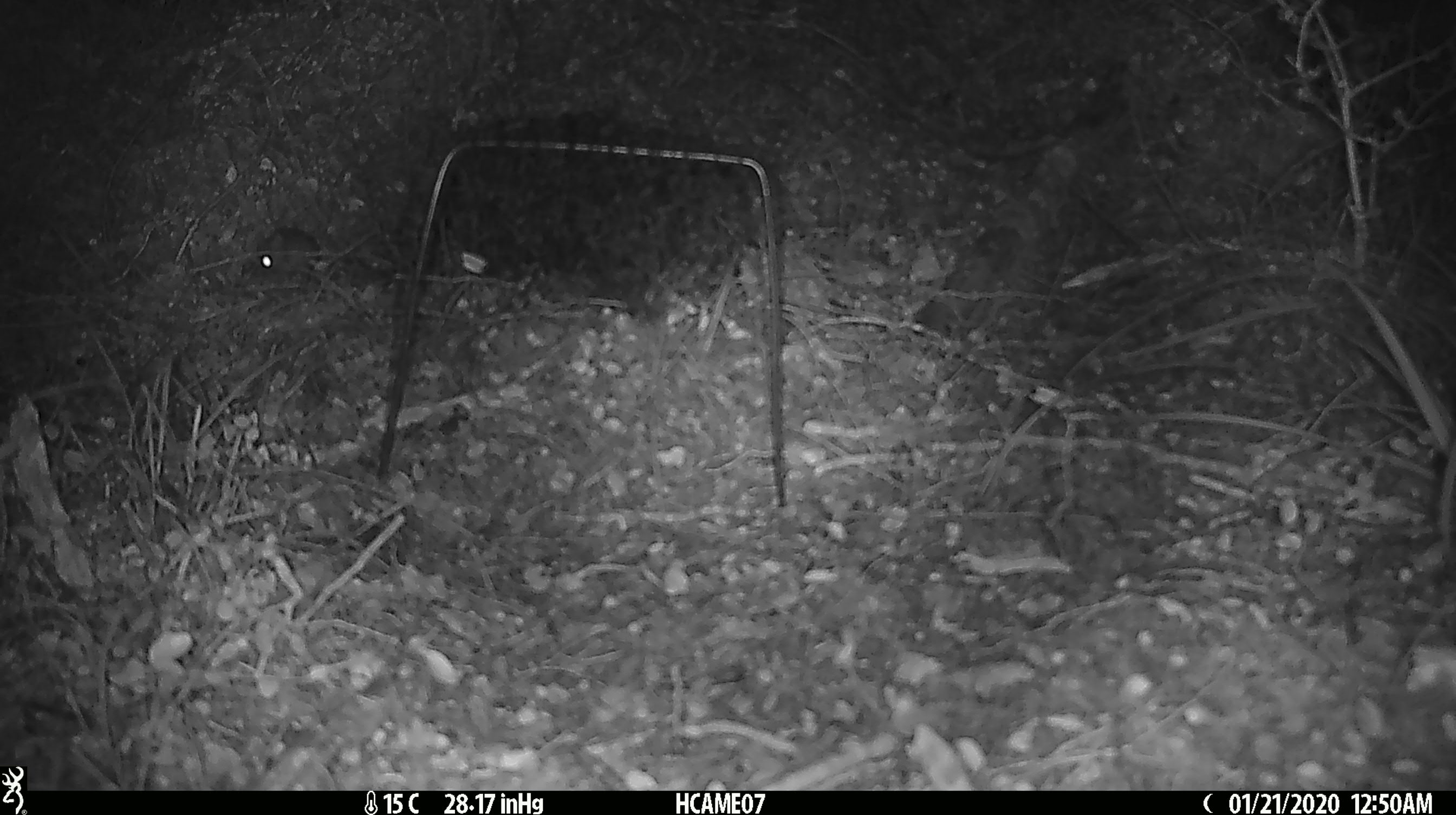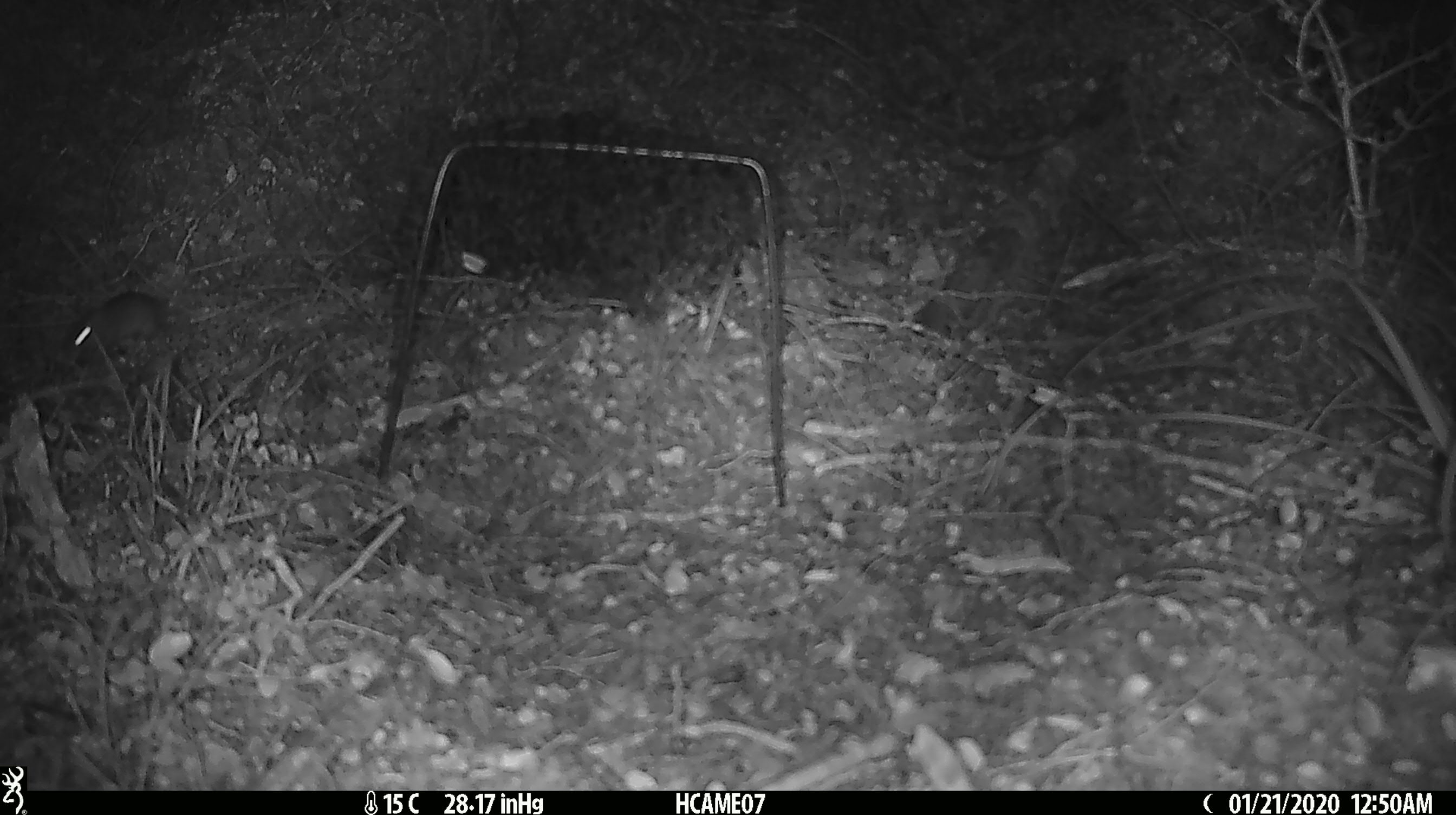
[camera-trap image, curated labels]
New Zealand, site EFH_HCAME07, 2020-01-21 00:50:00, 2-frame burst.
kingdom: Animalia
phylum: Chordata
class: Mammalia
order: Rodentia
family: Muridae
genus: Mus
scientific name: Mus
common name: mouse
Mouse (Mus).